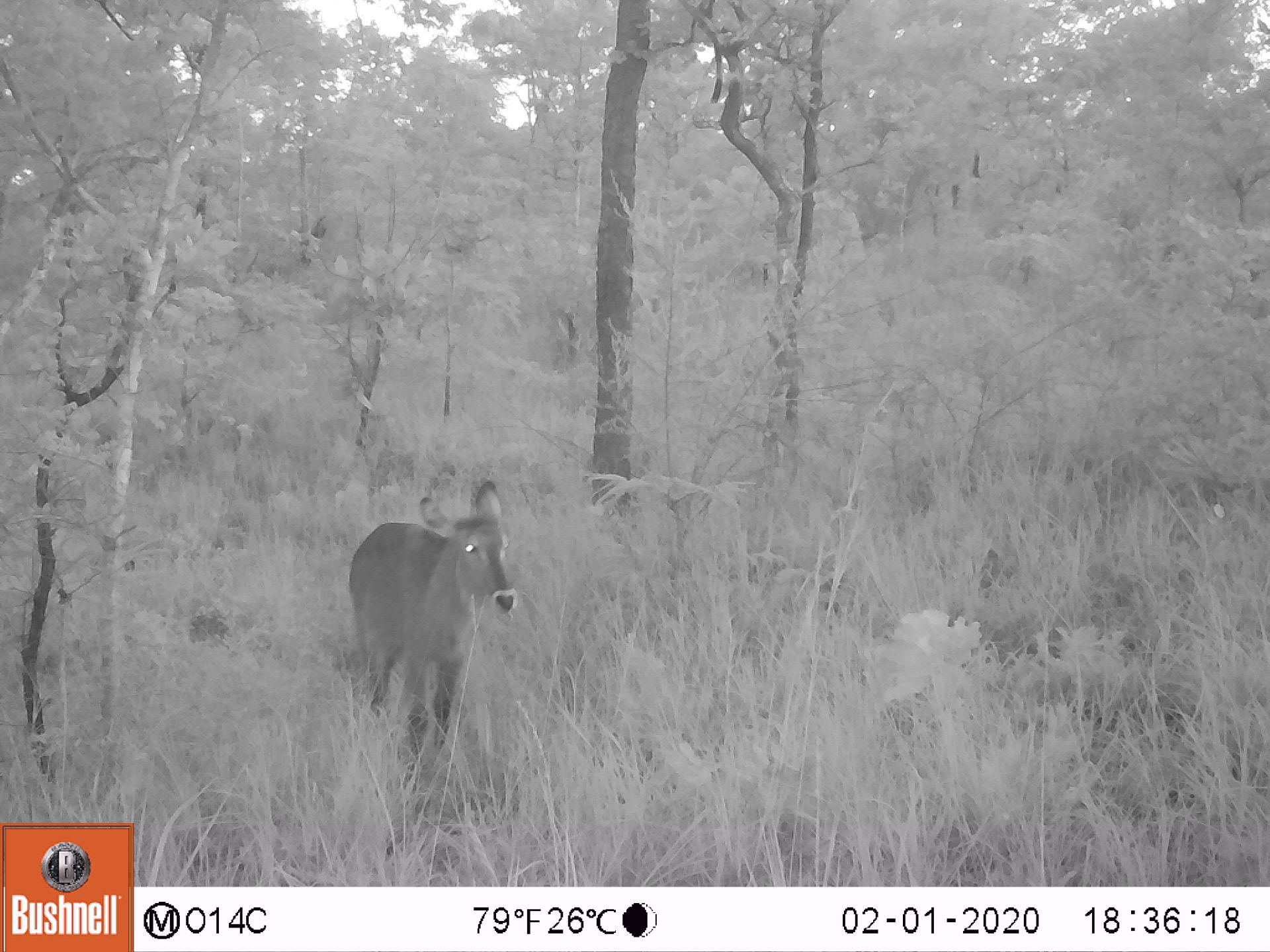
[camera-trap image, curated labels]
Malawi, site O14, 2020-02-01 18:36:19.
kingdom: Animalia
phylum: Chordata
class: Mammalia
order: Artiodactyla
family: Bovidae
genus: Kobus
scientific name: Kobus ellipsiprymnus ellipsiprymnus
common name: common waterbuck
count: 1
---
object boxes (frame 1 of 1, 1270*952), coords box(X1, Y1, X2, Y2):
common waterbuck: box(344, 478, 523, 767)